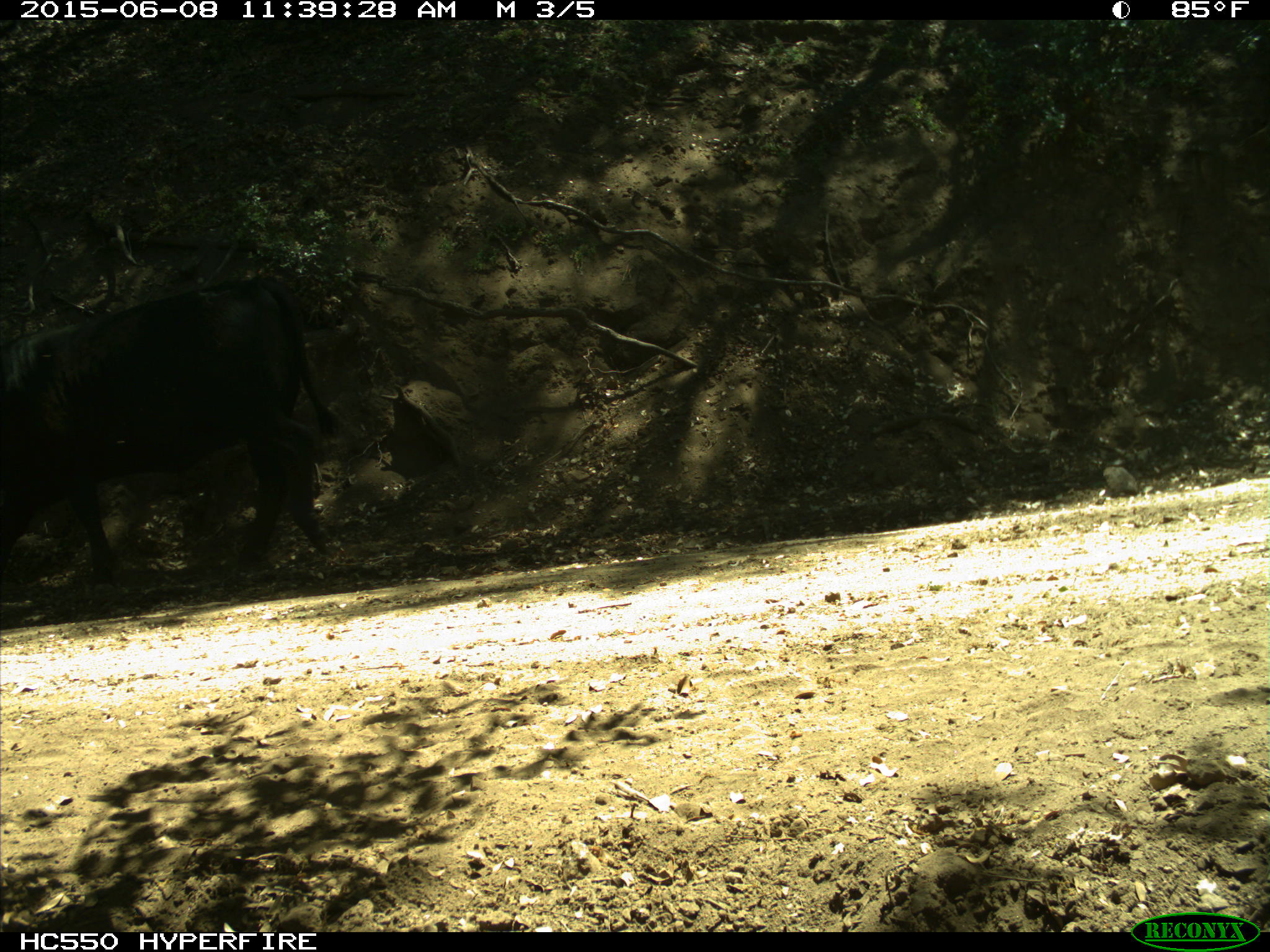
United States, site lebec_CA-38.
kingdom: Animalia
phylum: Chordata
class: Mammalia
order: Artiodactyla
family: Bovidae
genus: Bos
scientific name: Bos taurus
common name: domestic cow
Bos taurus (domestic cow).